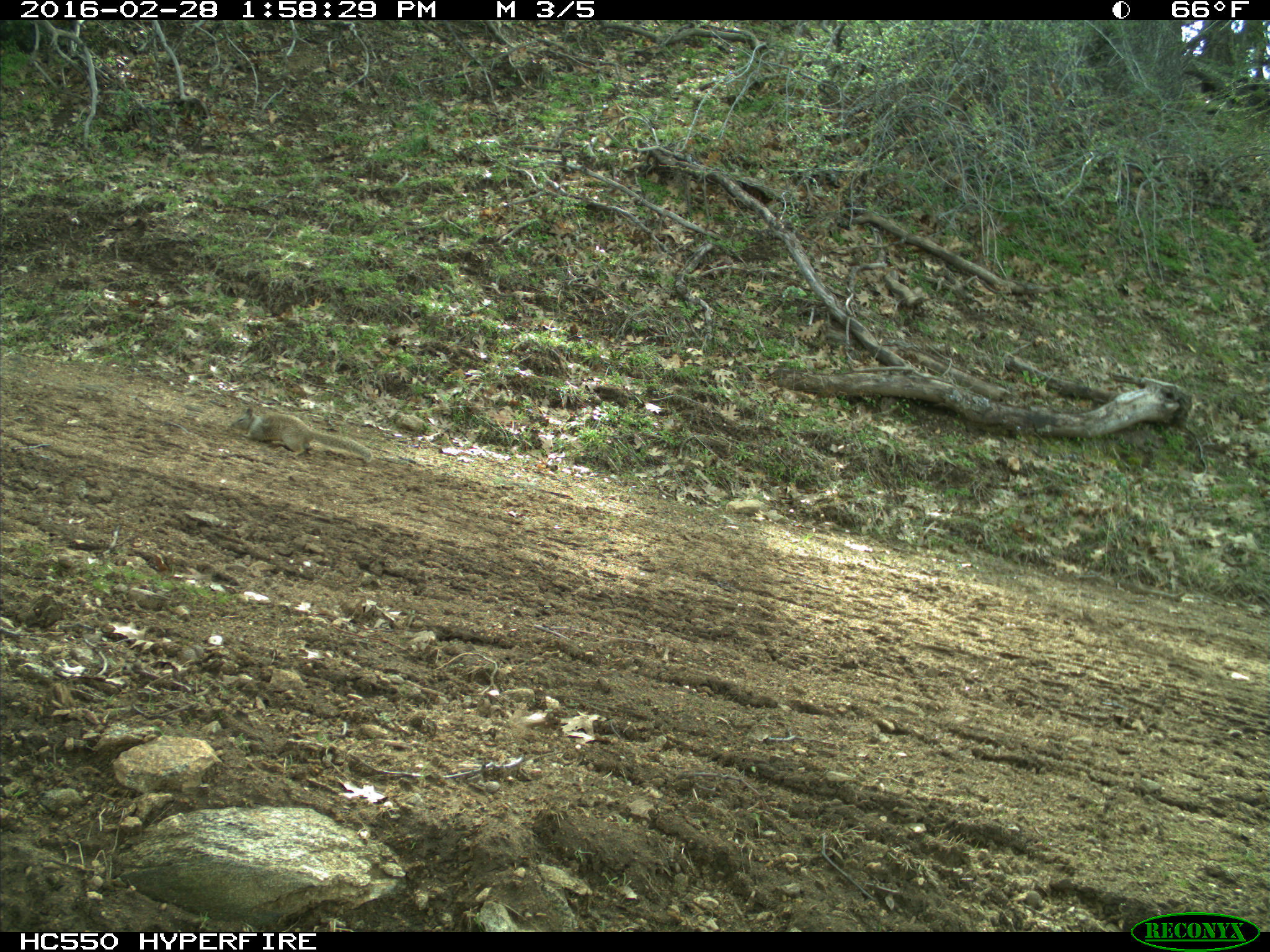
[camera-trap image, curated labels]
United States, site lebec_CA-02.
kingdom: Animalia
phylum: Chordata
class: Mammalia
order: Rodentia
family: Sciuridae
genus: Otospermophilus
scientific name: Otospermophilus beecheyi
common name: california ground squirrel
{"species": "Otospermophilus beecheyi (california ground squirrel)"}